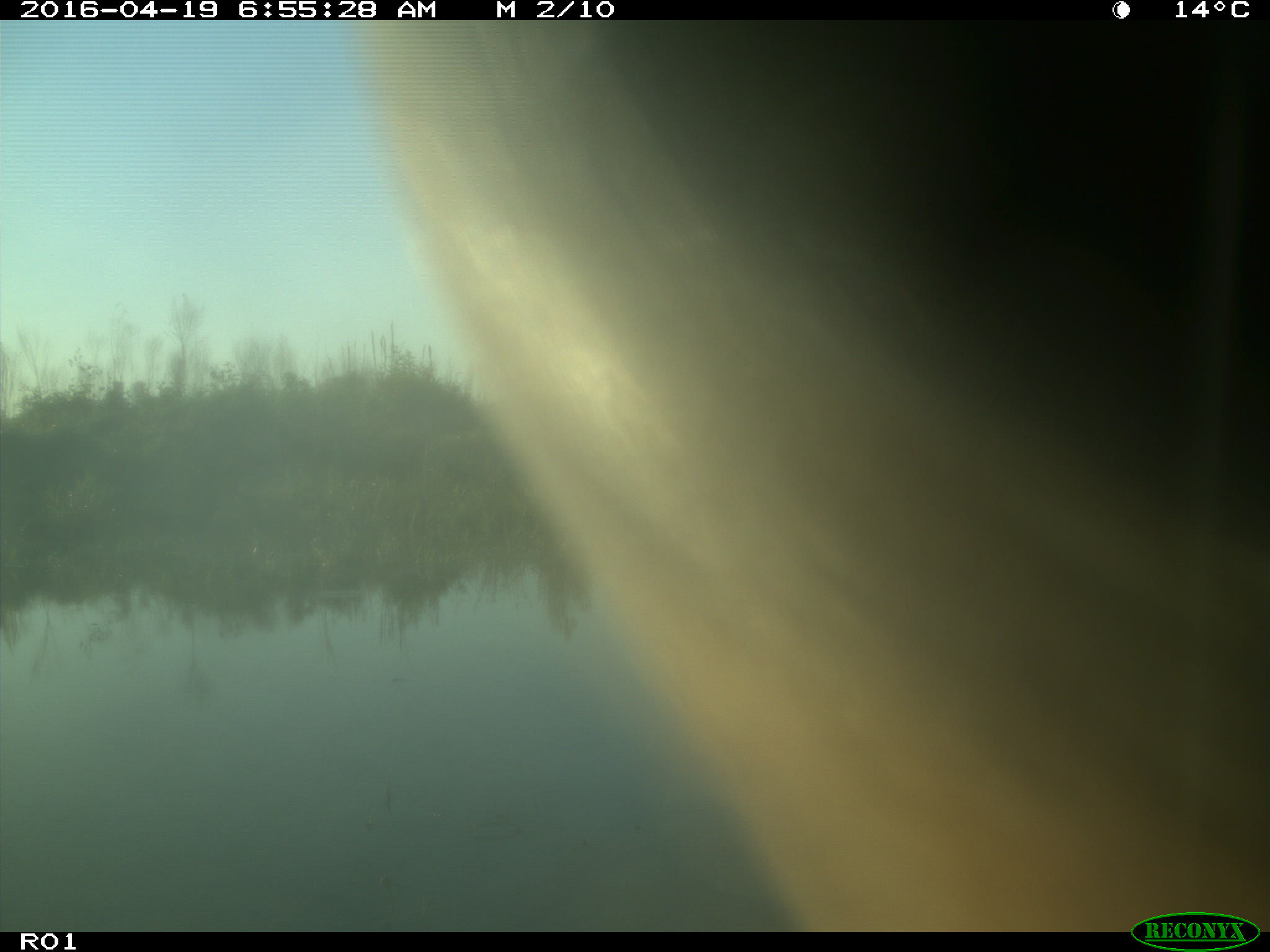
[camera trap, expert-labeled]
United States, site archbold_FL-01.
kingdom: Animalia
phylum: Chordata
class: Mammalia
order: Artiodactyla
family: Bovidae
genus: Bos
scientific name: Bos taurus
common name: domestic cow